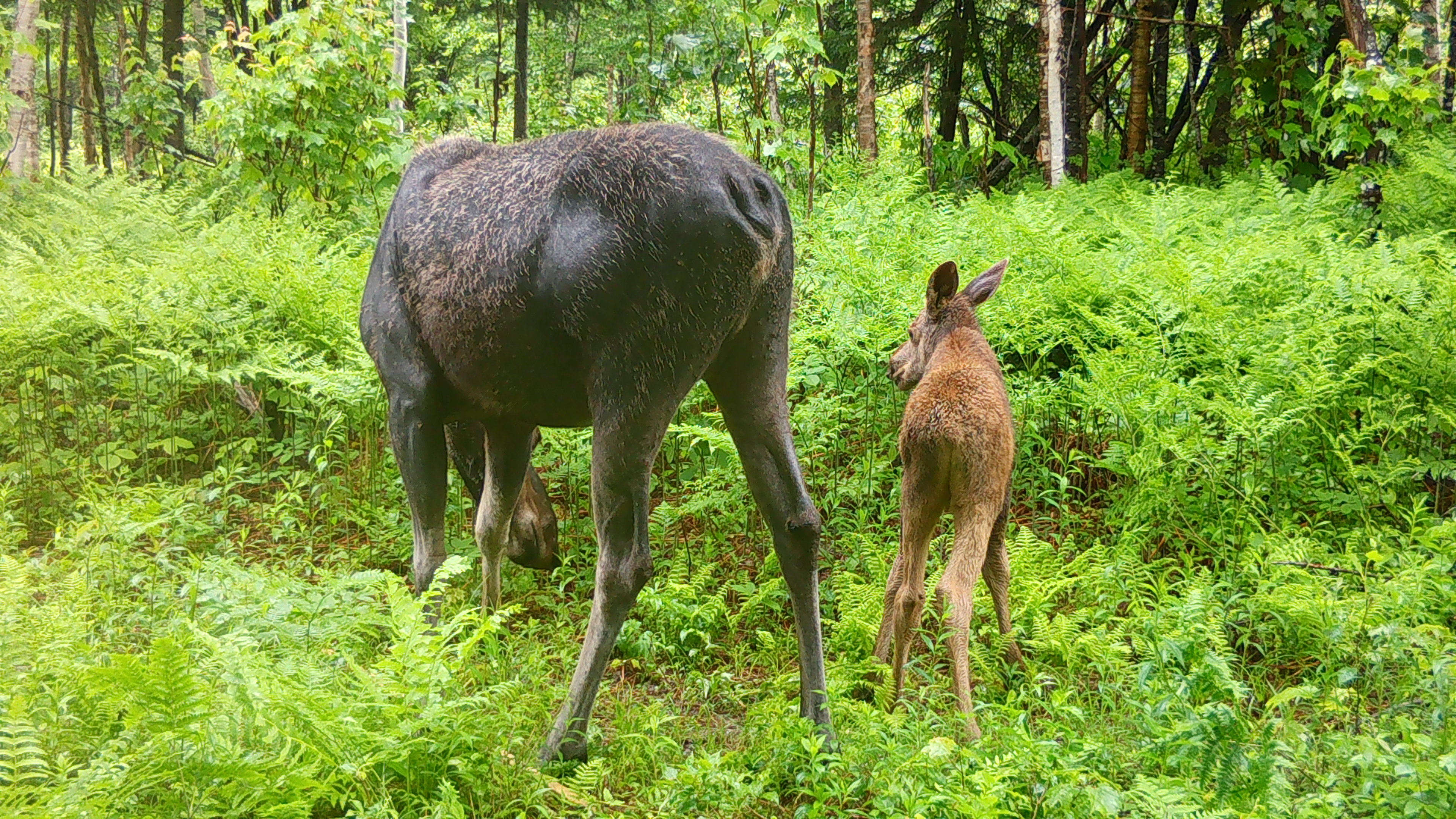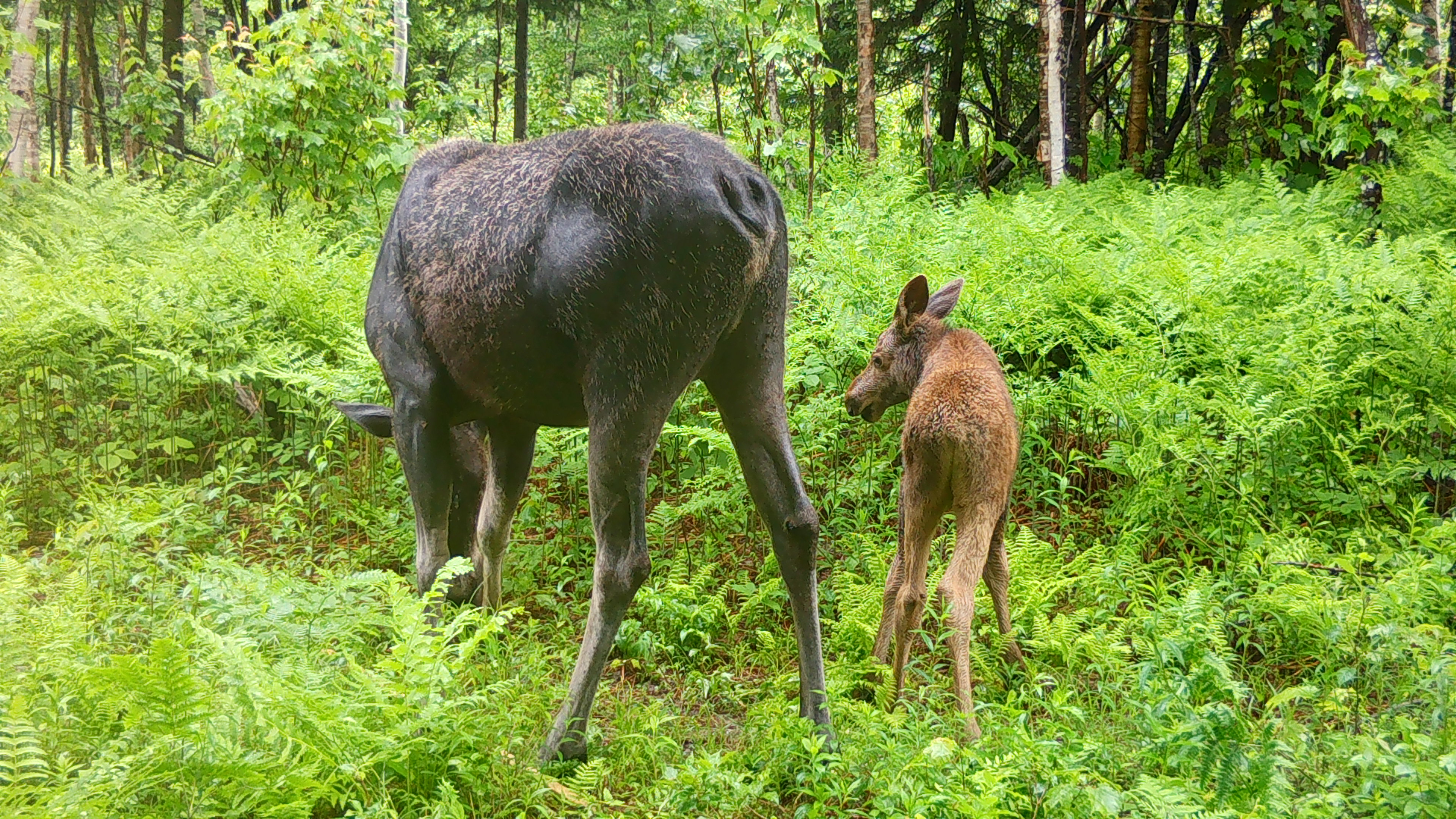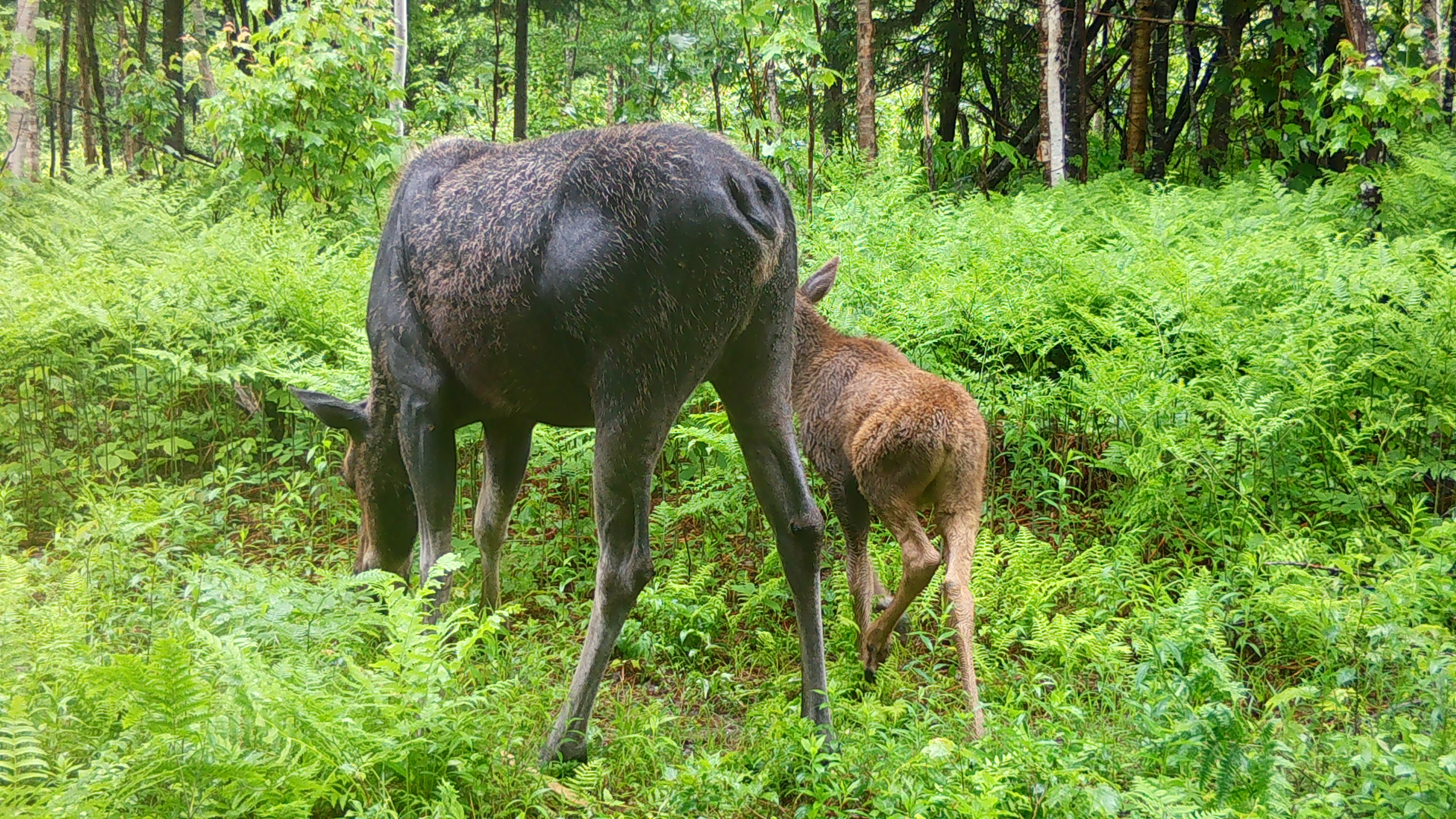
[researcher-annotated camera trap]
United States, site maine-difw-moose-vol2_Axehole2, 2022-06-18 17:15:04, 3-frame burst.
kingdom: Animalia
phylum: Chordata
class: Mammalia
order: Artiodactyla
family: Cervidae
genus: Alces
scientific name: Alces alces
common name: moose